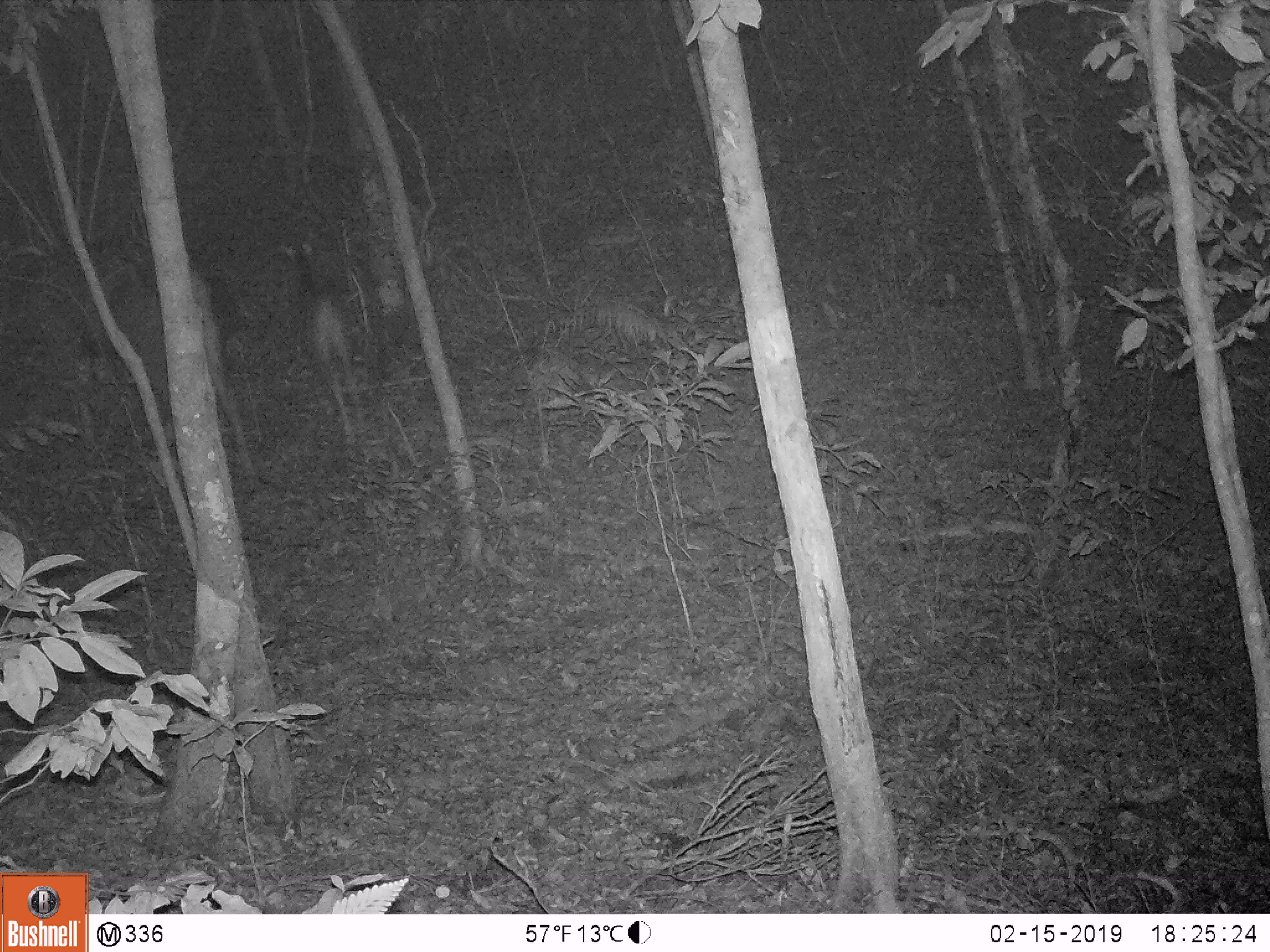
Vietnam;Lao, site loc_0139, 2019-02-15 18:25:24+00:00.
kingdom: Animalia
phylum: Chordata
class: Mammalia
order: Artiodactyla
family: Cervidae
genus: Rusa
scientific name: Rusa unicolor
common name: sambar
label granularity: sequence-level